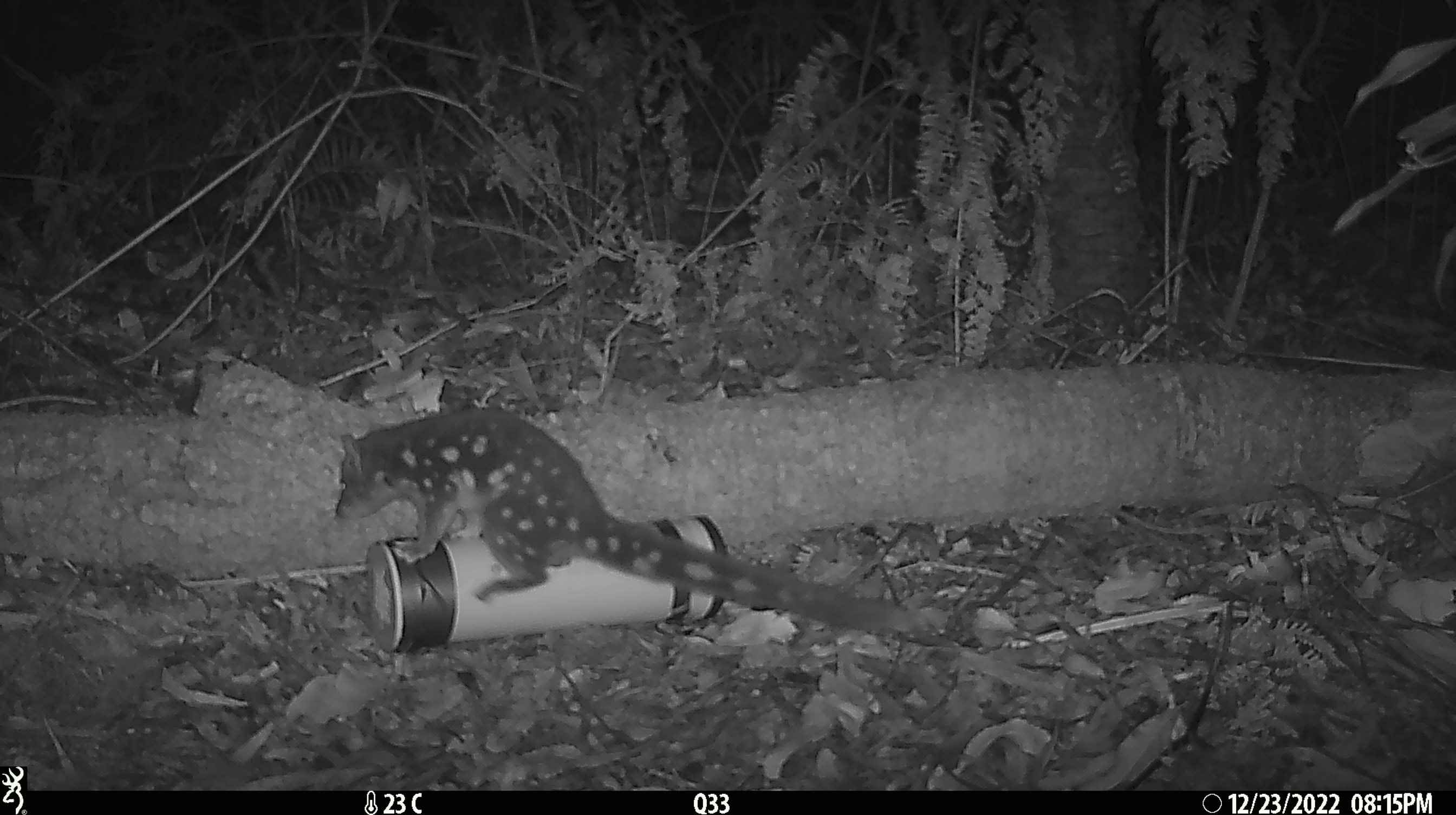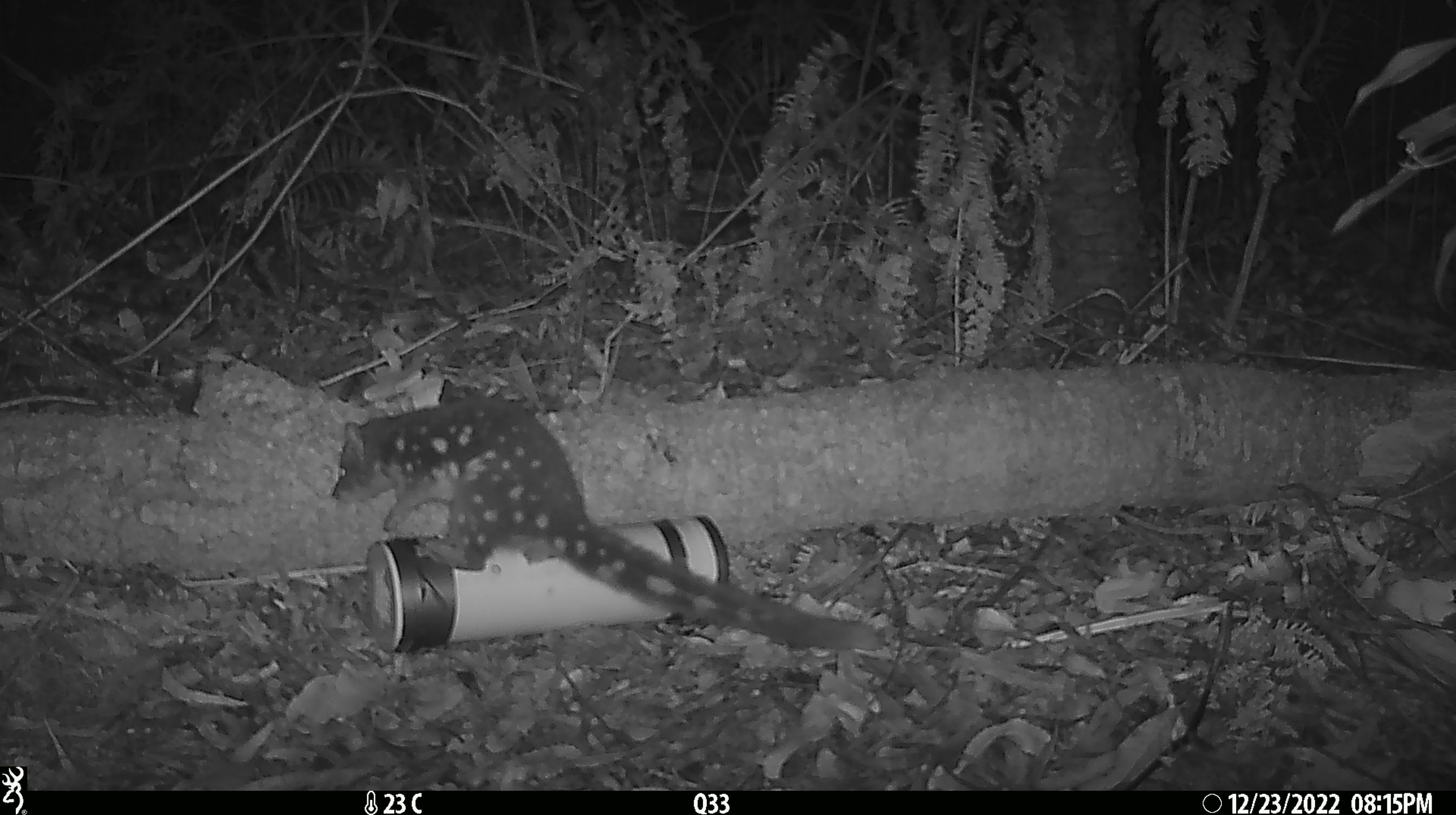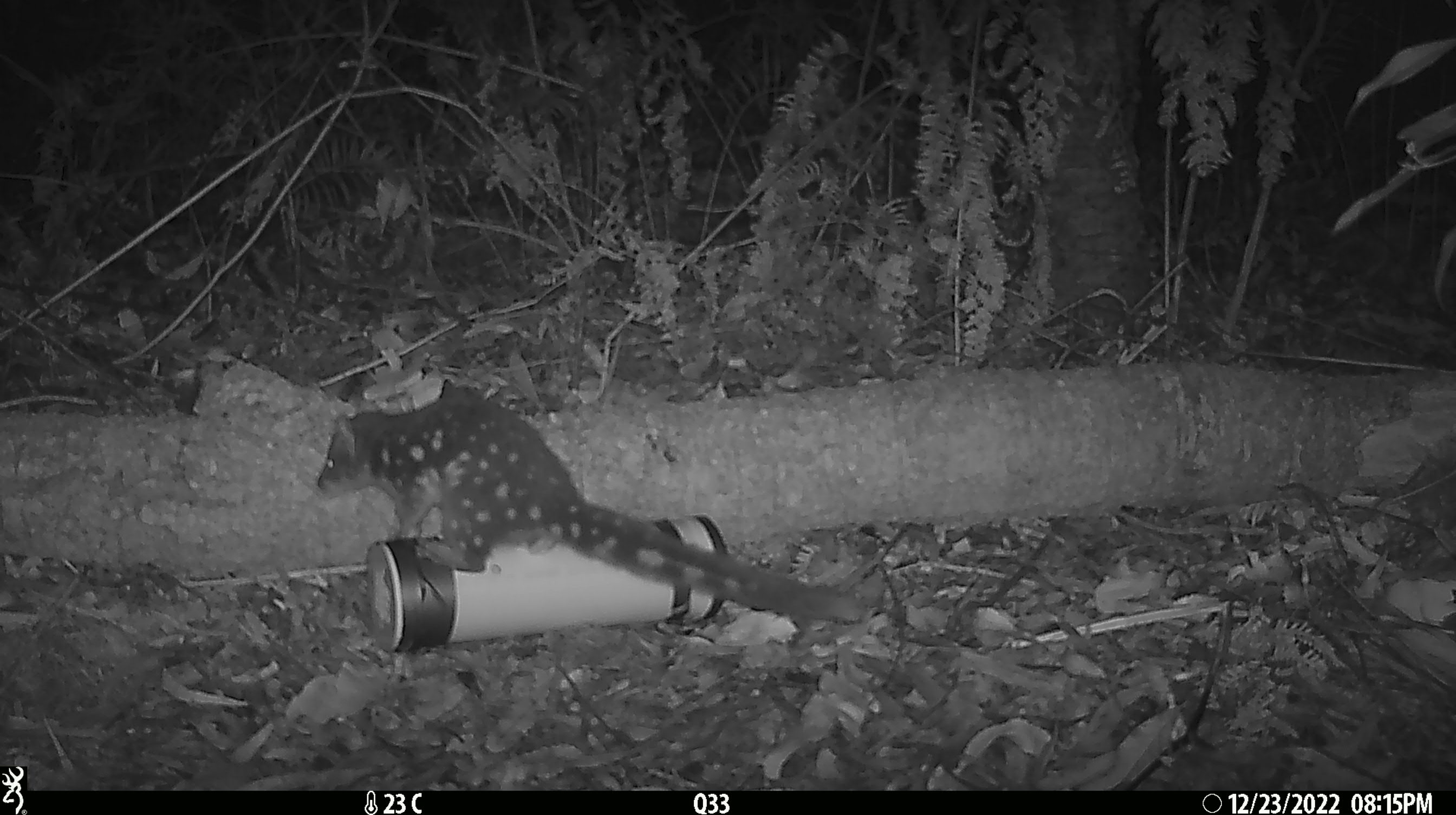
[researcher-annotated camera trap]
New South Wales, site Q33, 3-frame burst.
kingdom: Animalia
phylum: Chordata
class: Mammalia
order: Dasyuromorphia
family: Dasyuridae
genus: Dasyurus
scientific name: Dasyurus maculatus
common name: spotted-tailed quoll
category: quoll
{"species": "quoll (spotted-tailed quoll) (Dasyurus maculatus)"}